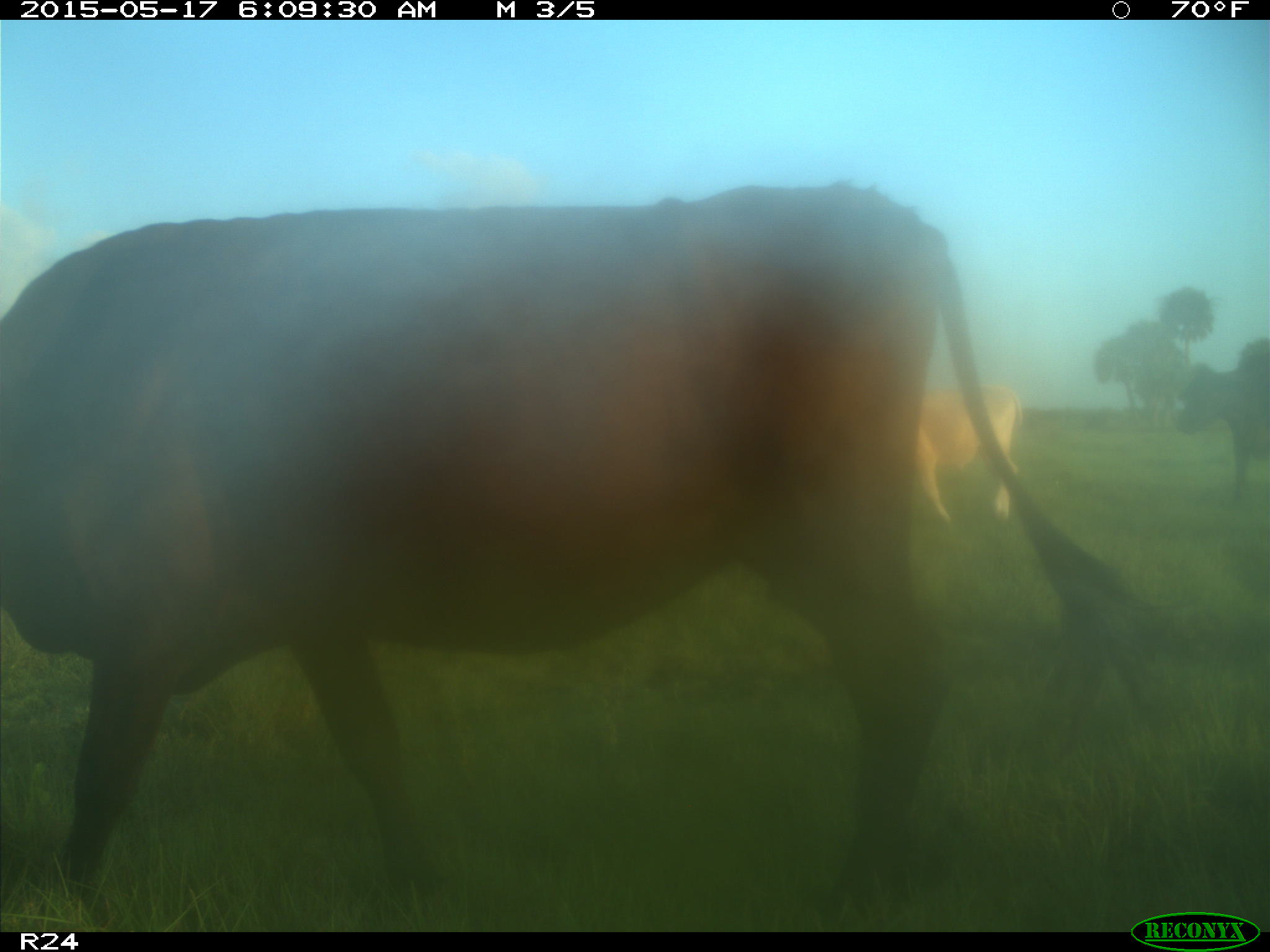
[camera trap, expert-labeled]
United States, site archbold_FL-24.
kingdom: Animalia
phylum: Chordata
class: Mammalia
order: Artiodactyla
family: Bovidae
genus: Bos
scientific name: Bos taurus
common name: domestic cow